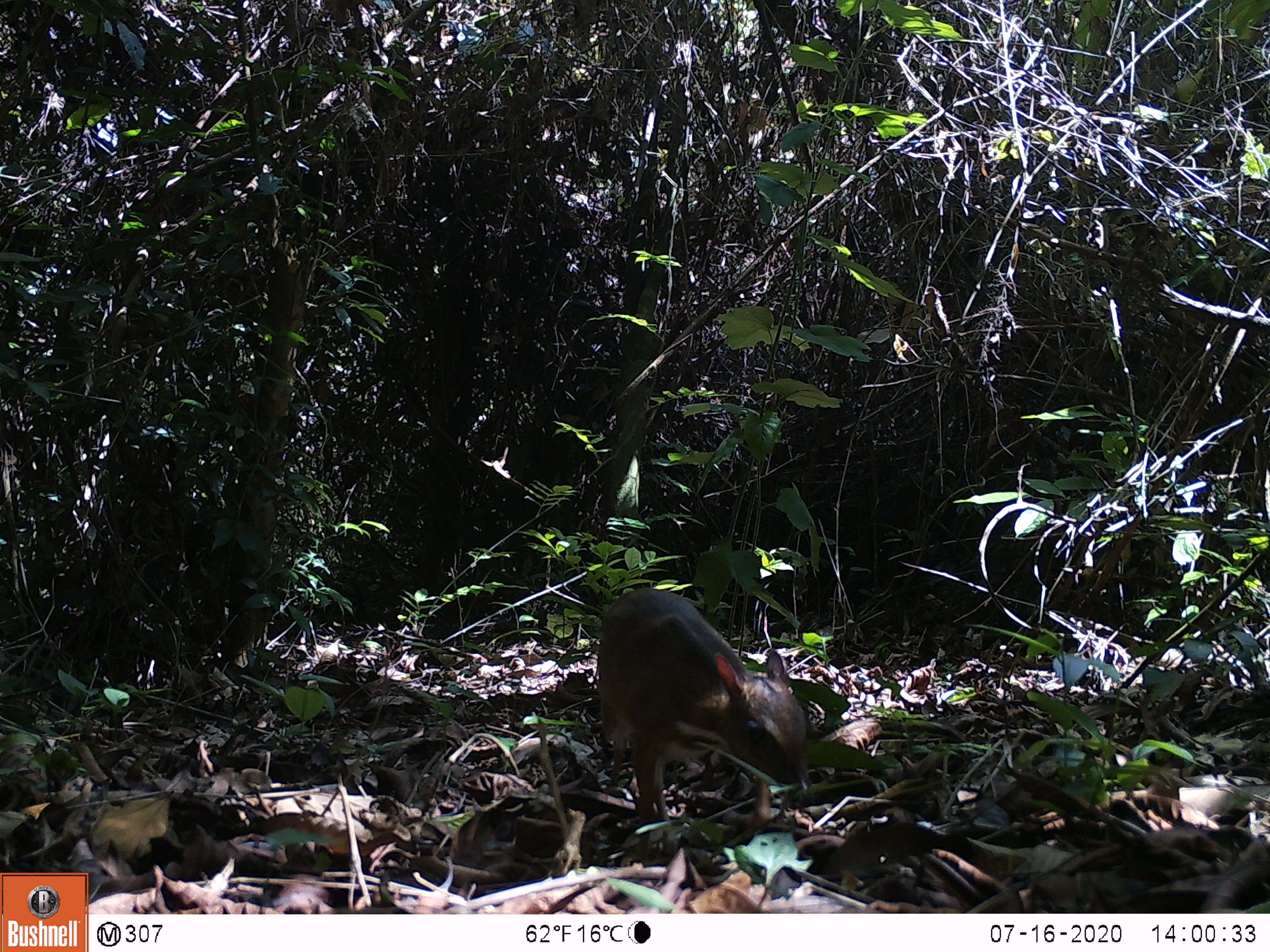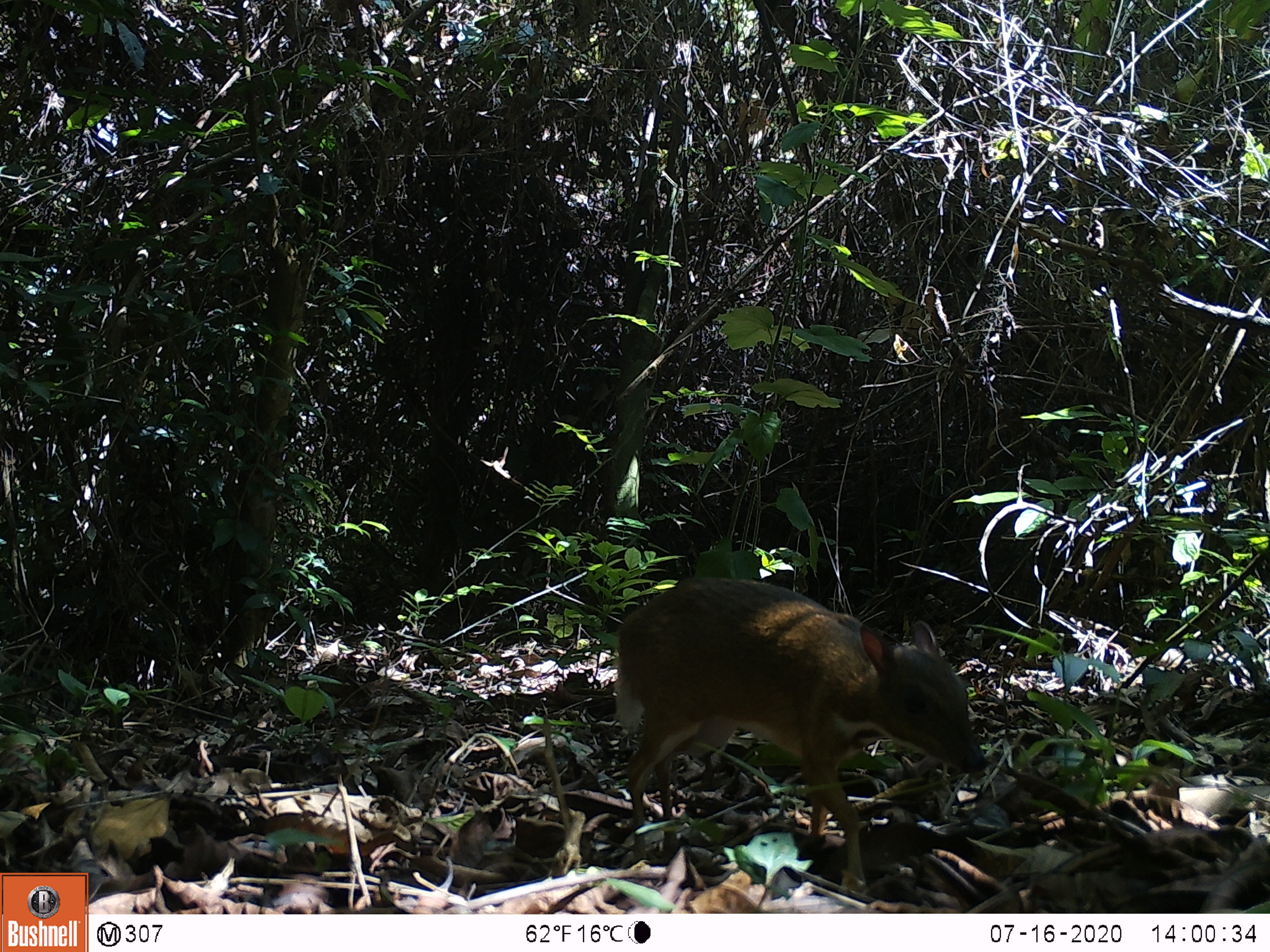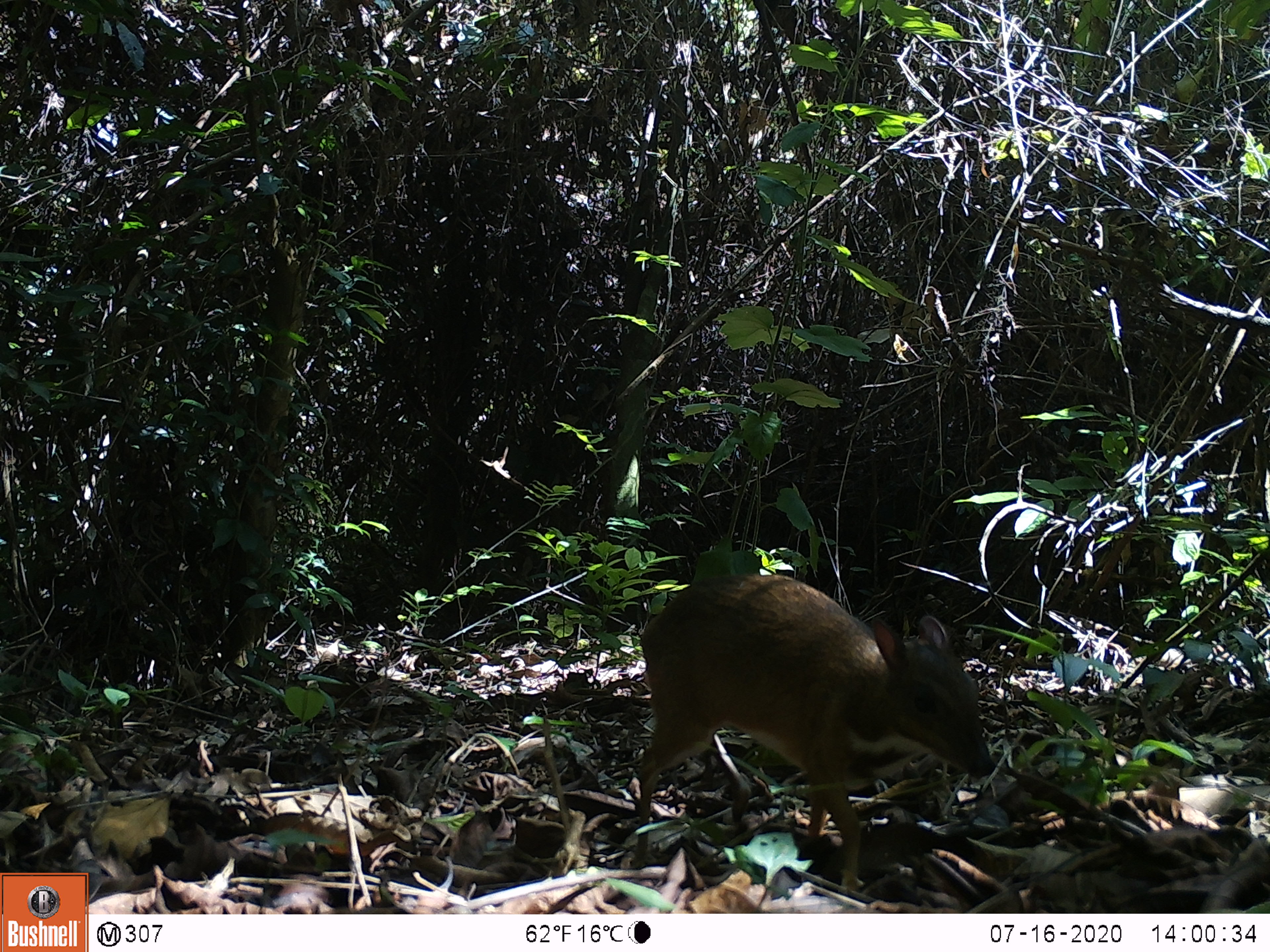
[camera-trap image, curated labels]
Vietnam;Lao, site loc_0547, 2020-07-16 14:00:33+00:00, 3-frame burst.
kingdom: Animalia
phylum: Chordata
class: Mammalia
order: Artiodactyla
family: Tragulidae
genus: Moschiola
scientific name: Moschiola meminna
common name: chevrotain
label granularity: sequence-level